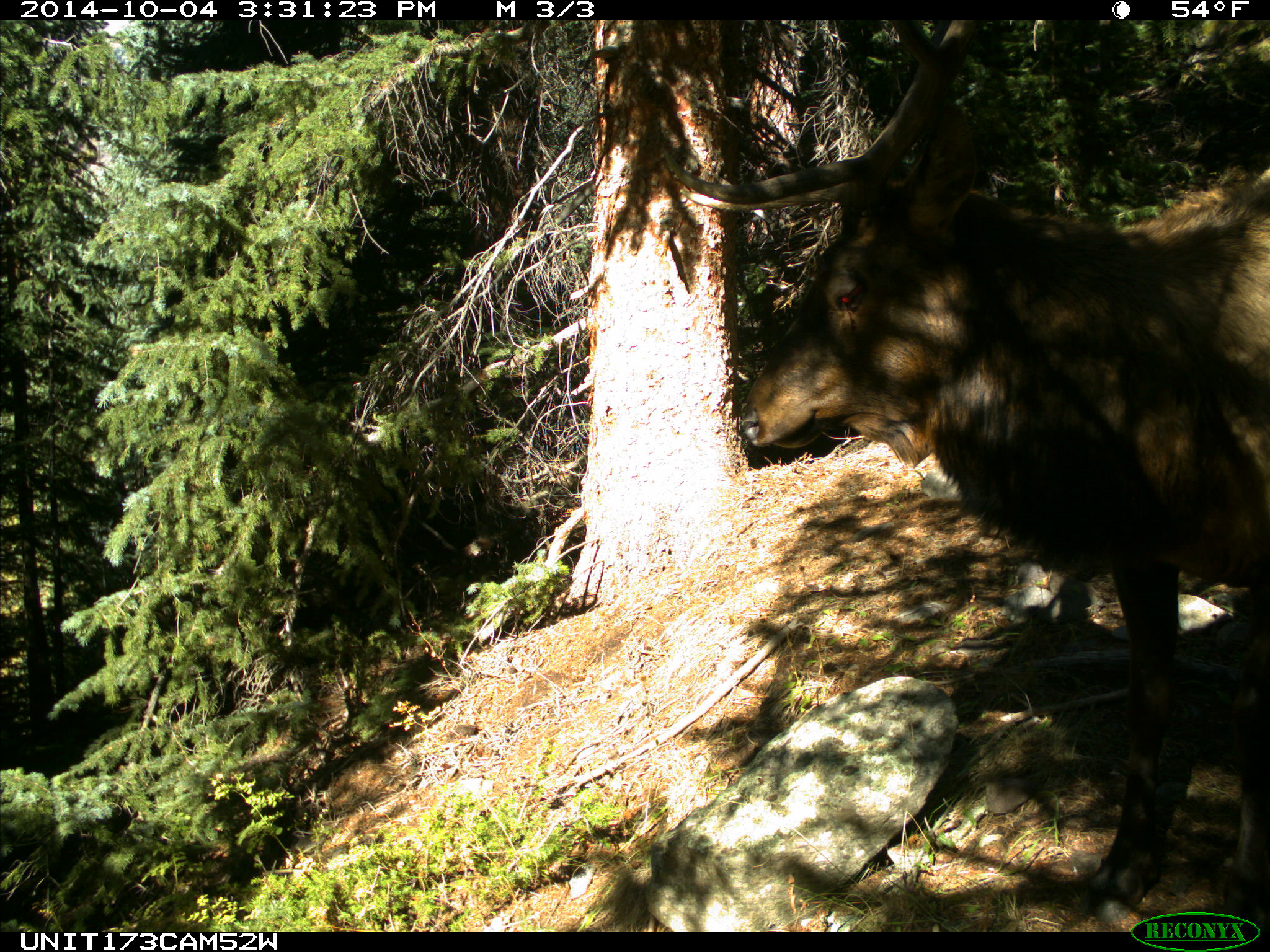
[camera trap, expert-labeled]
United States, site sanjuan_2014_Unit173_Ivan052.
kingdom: Animalia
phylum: Chordata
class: Mammalia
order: Artiodactyla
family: Cervidae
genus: Cervus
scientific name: Cervus elaphus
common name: red deer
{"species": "Cervus elaphus (red deer)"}